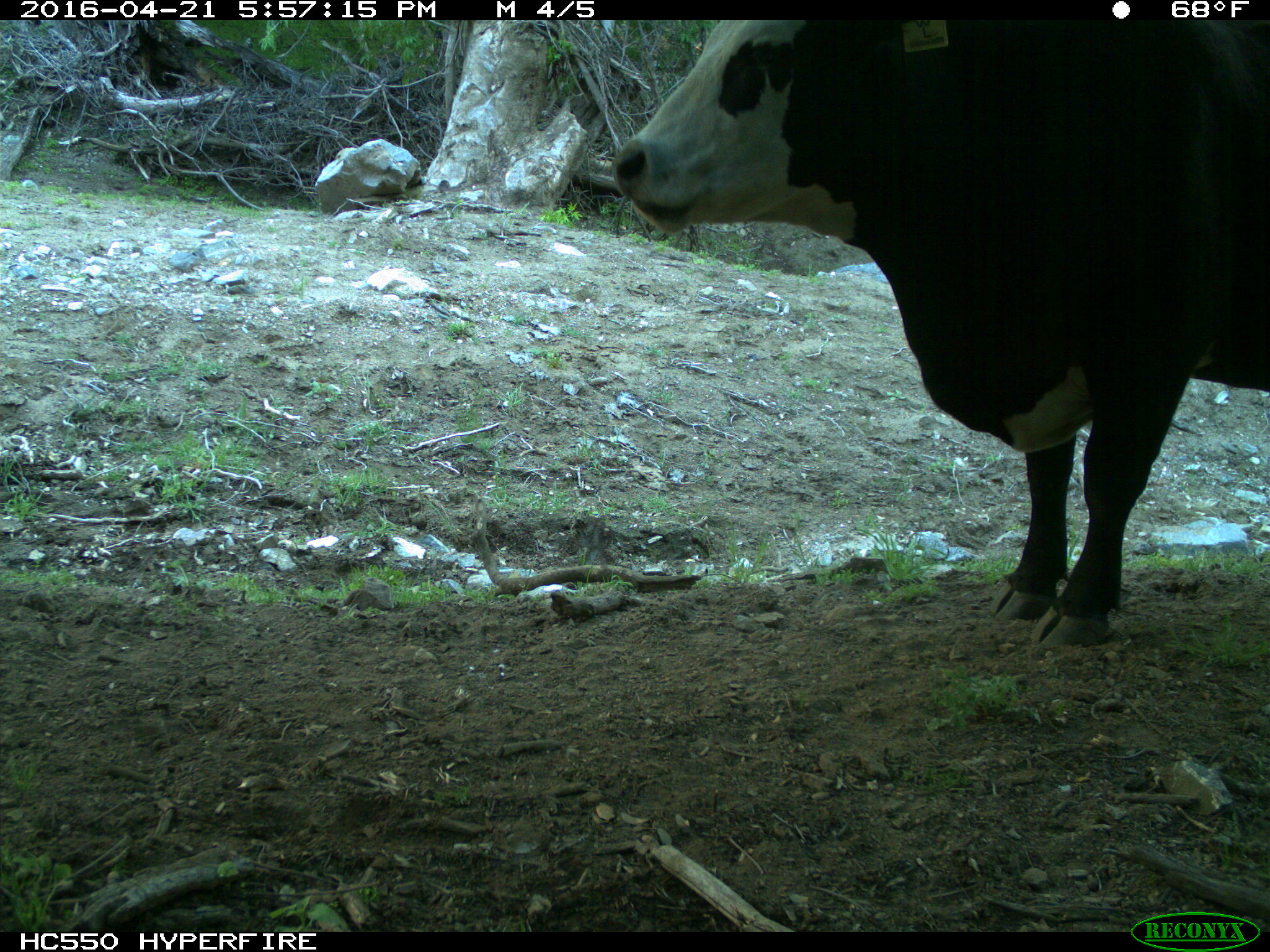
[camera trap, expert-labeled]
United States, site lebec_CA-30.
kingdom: Animalia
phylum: Chordata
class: Mammalia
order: Artiodactyla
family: Bovidae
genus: Bos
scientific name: Bos taurus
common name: domestic cow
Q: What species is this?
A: Bos taurus (domestic cow).